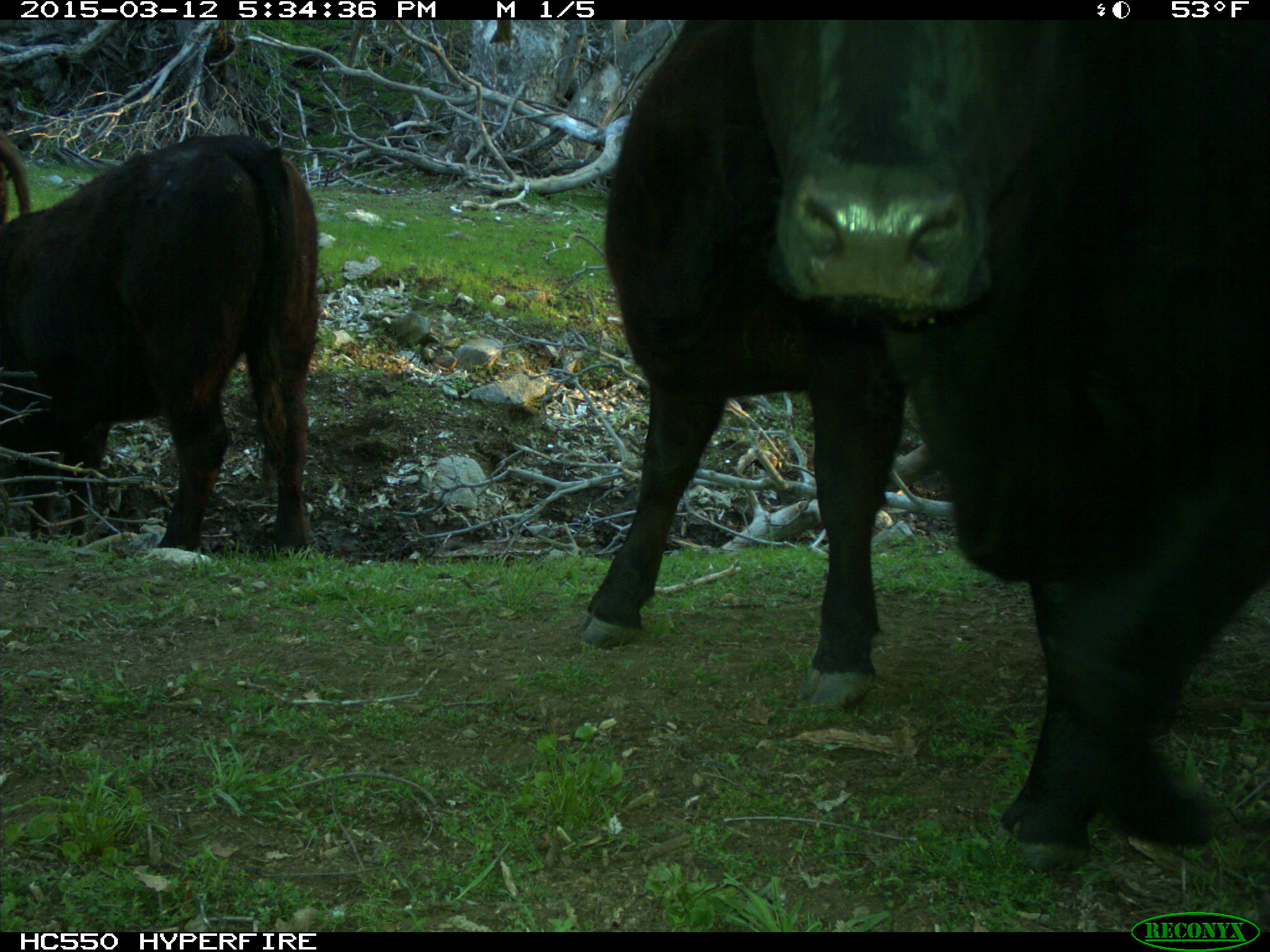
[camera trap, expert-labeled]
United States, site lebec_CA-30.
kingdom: Animalia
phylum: Chordata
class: Mammalia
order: Artiodactyla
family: Bovidae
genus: Bos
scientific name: Bos taurus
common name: domestic cow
Bos taurus (domestic cow).